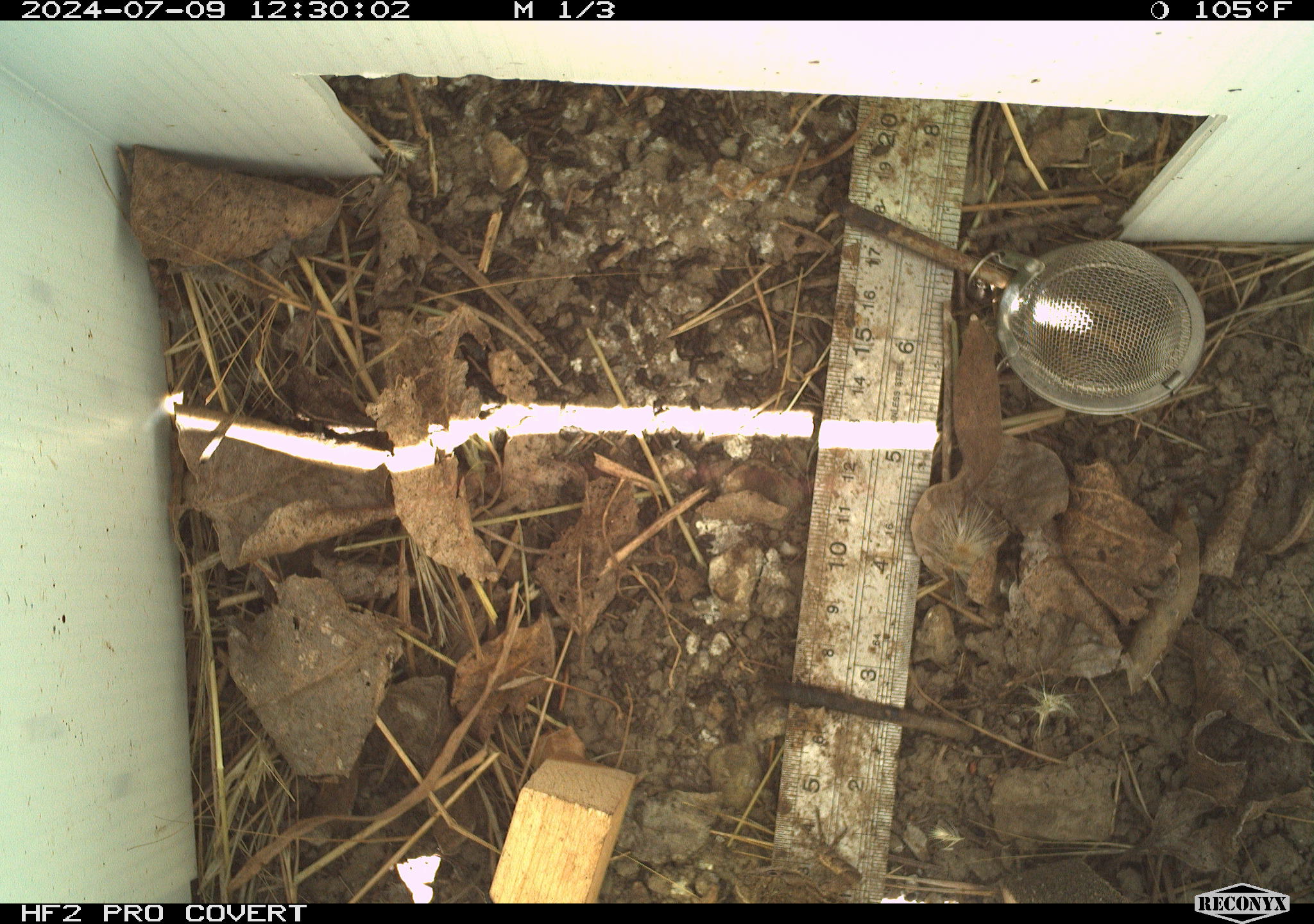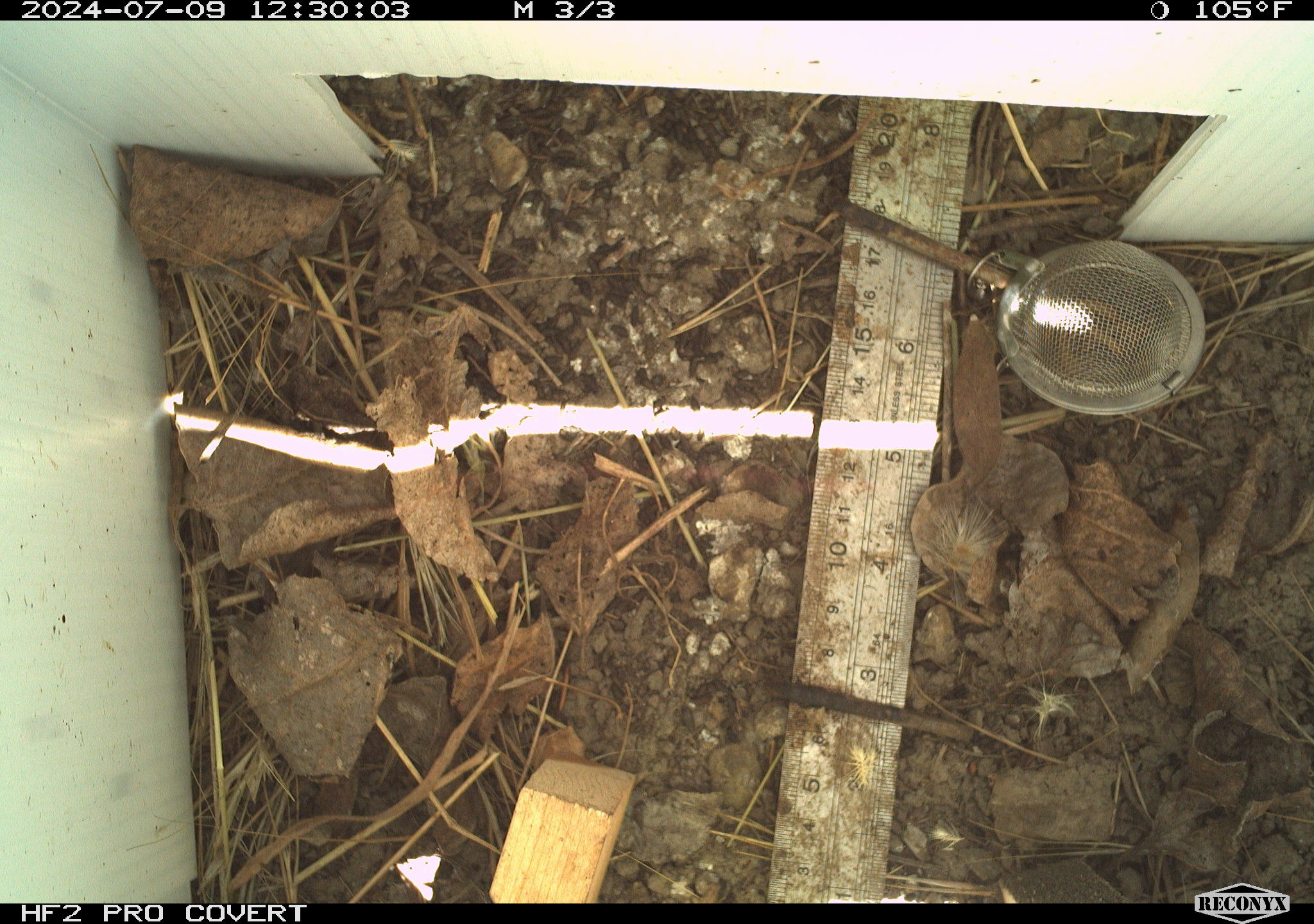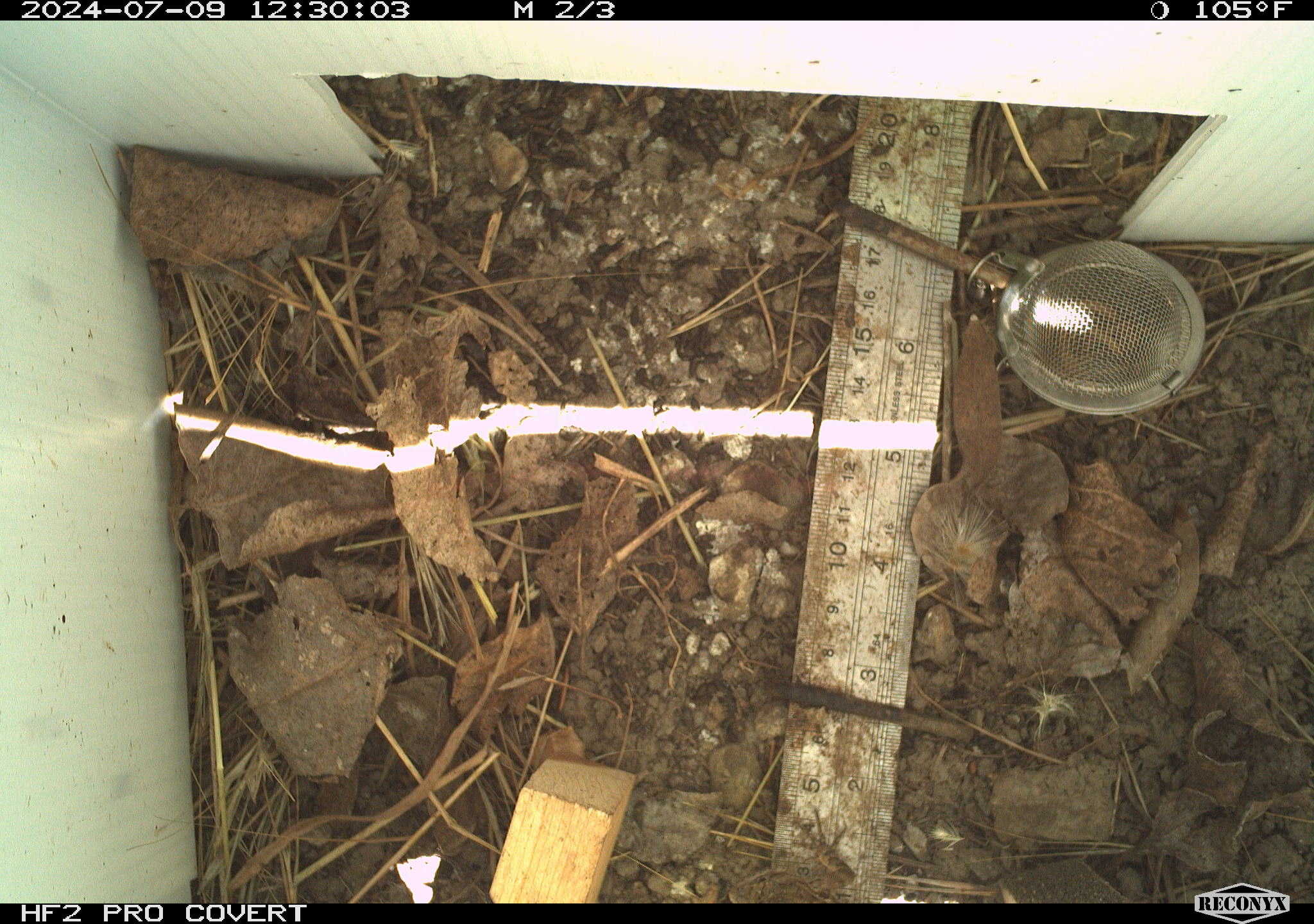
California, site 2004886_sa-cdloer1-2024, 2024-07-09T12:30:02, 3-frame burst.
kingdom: Animalia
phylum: Chordata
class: Reptilia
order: Squamata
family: Phrynosomatidae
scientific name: Phrynosomatidae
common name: phrynosomatid lizards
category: phrynosomatidae family